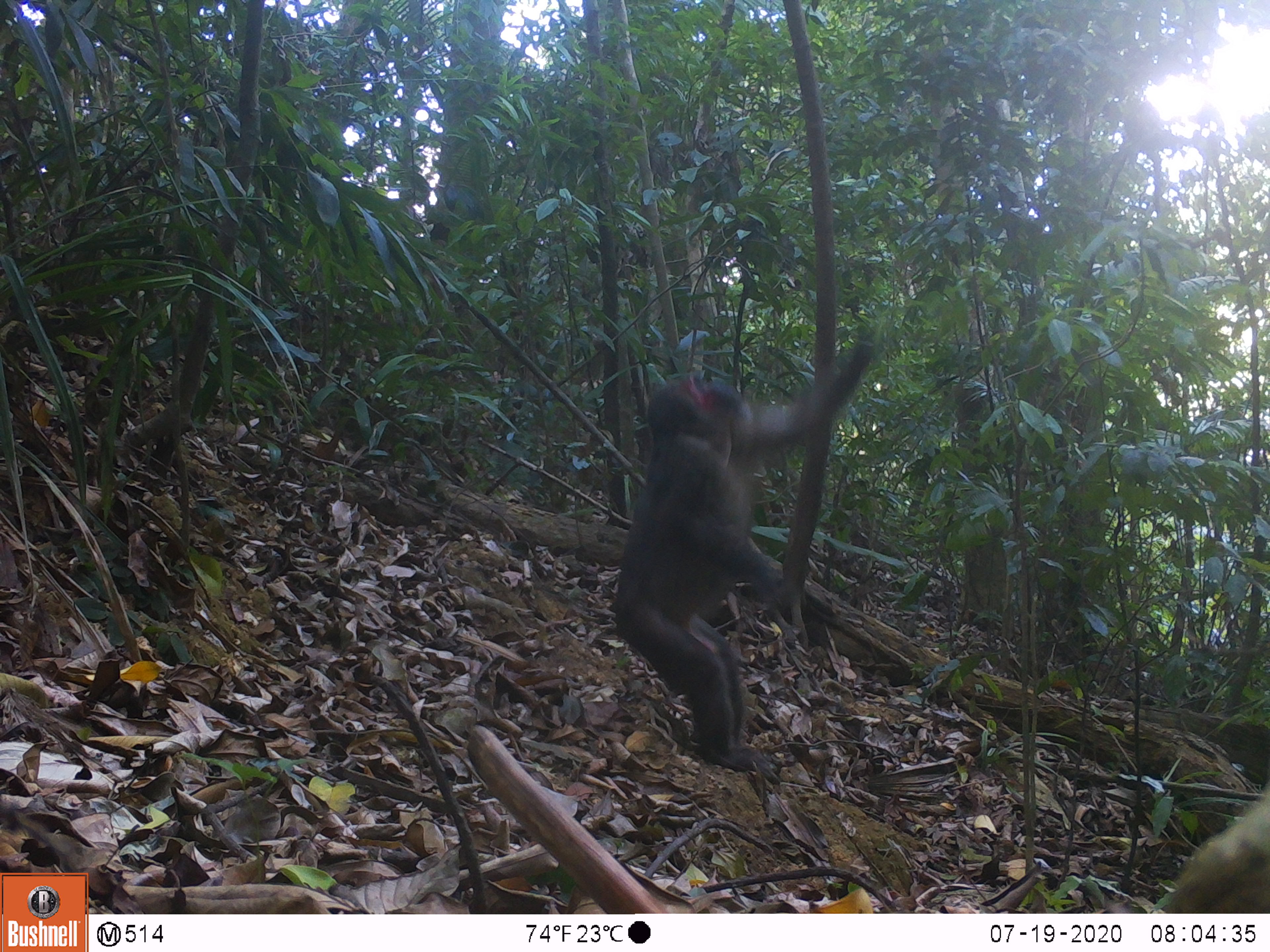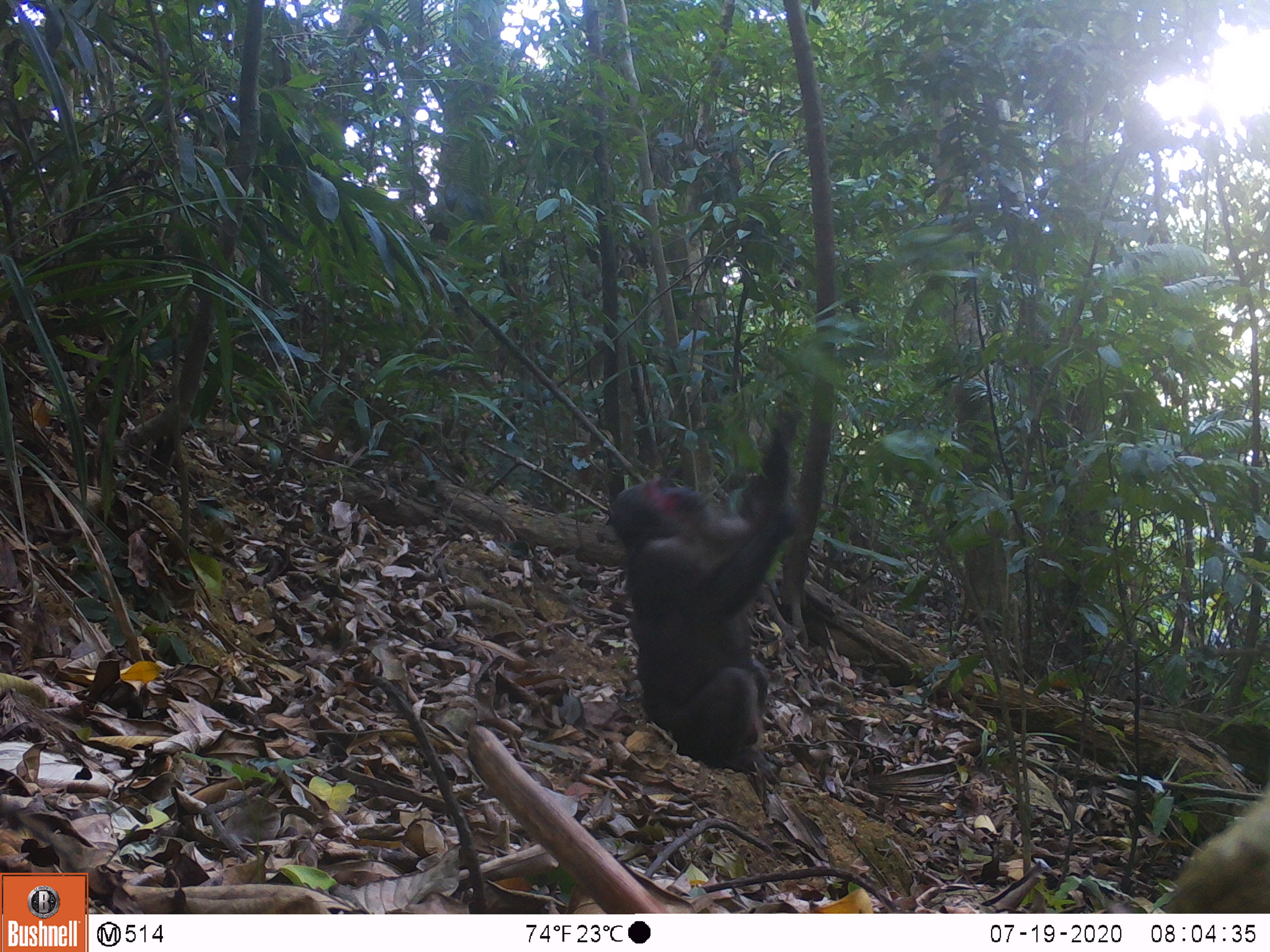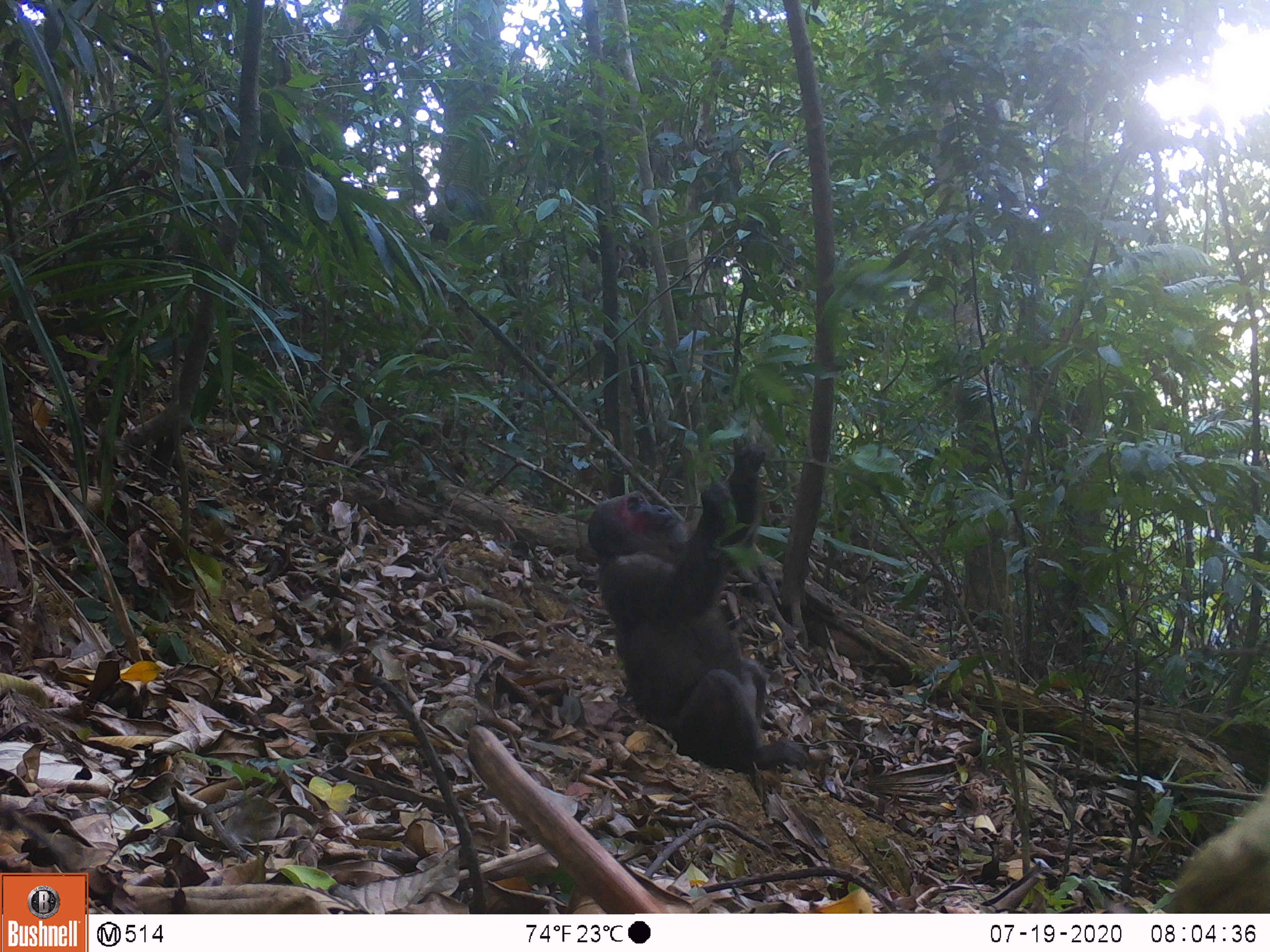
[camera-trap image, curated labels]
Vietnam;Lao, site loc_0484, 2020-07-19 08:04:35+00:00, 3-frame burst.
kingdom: Animalia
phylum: Chordata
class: Mammalia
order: Primates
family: Cercopithecidae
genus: Macaca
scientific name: Macaca arctoides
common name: stump-tailed macaque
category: stump tailed macaque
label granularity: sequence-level